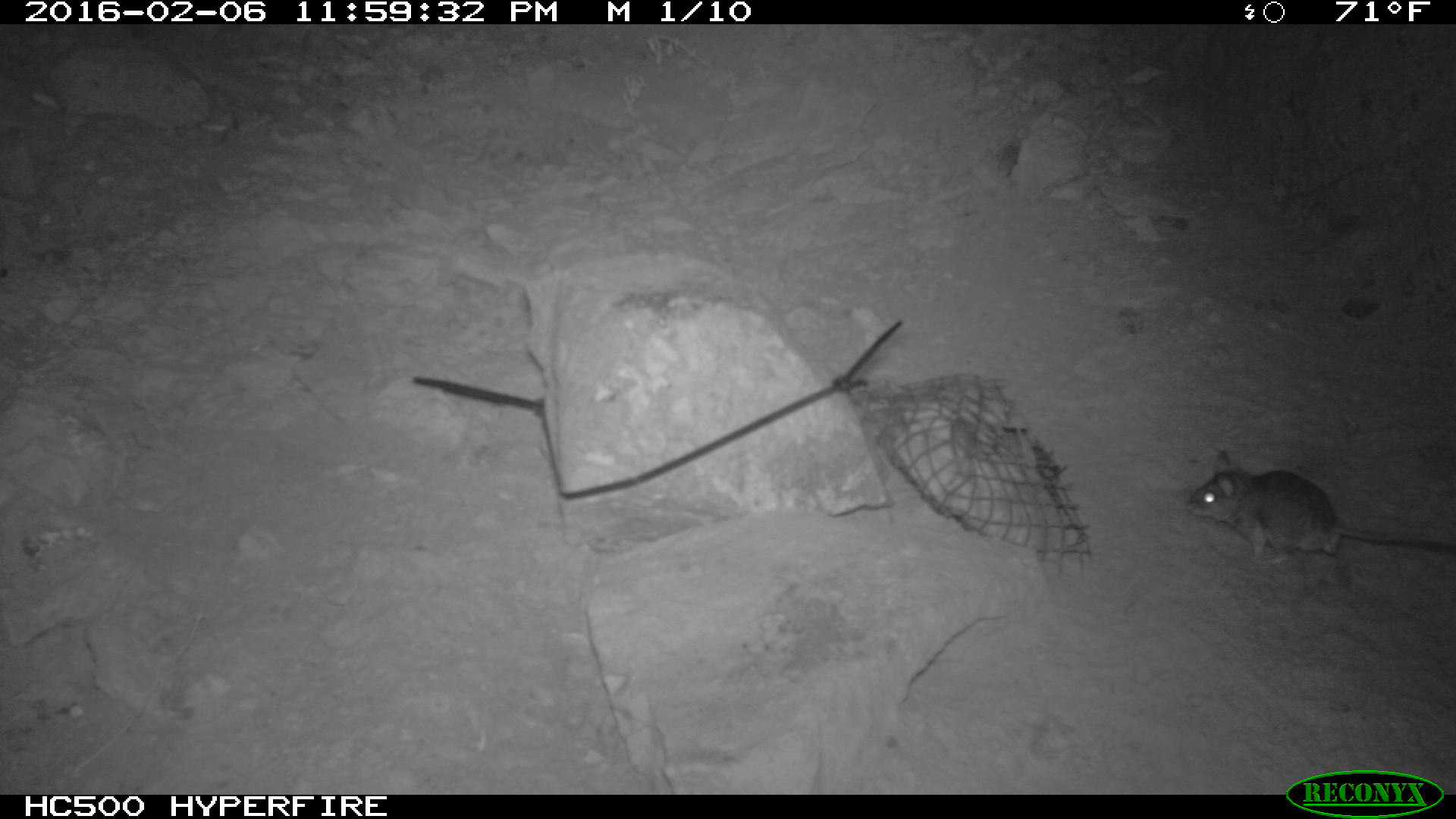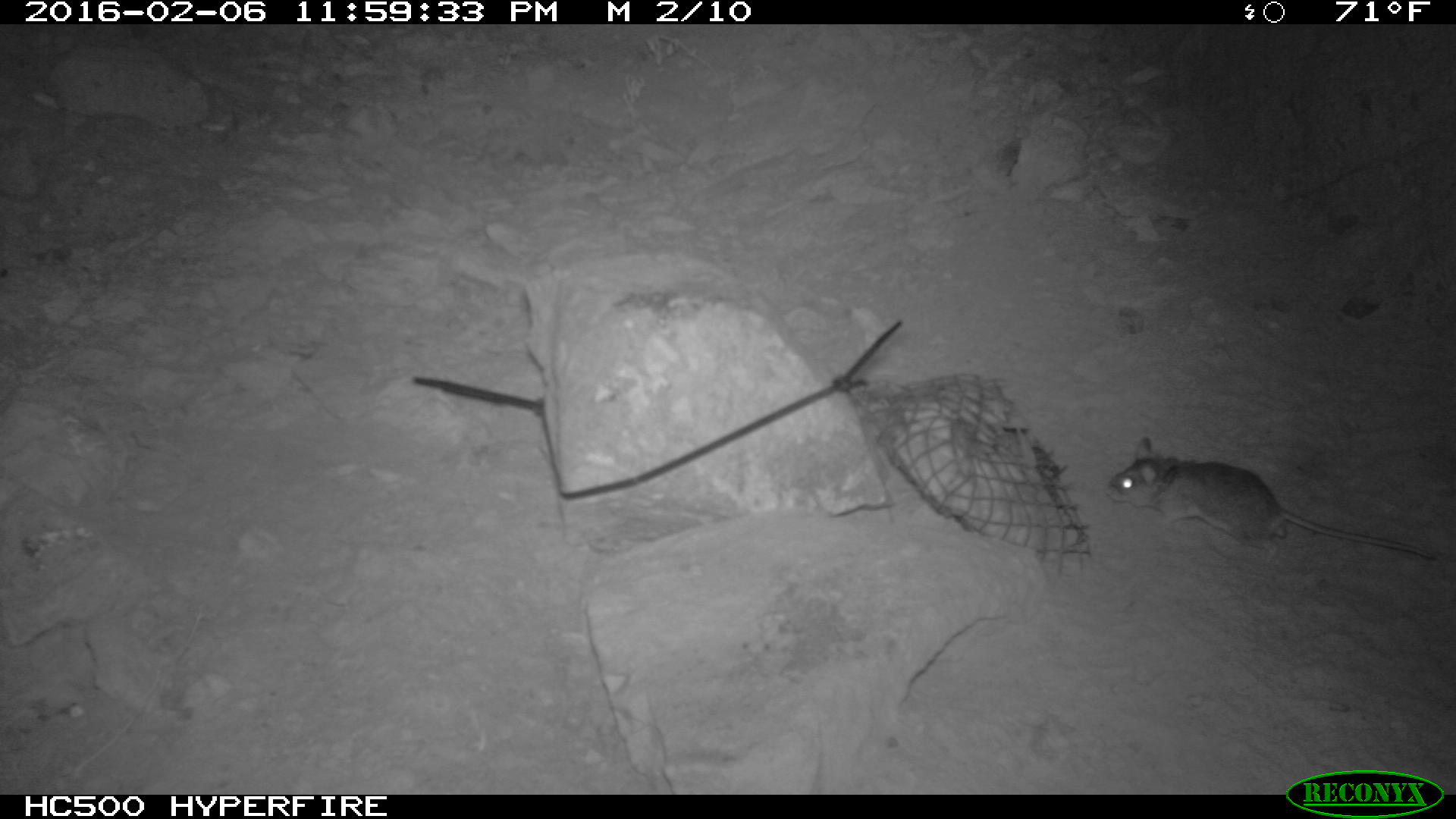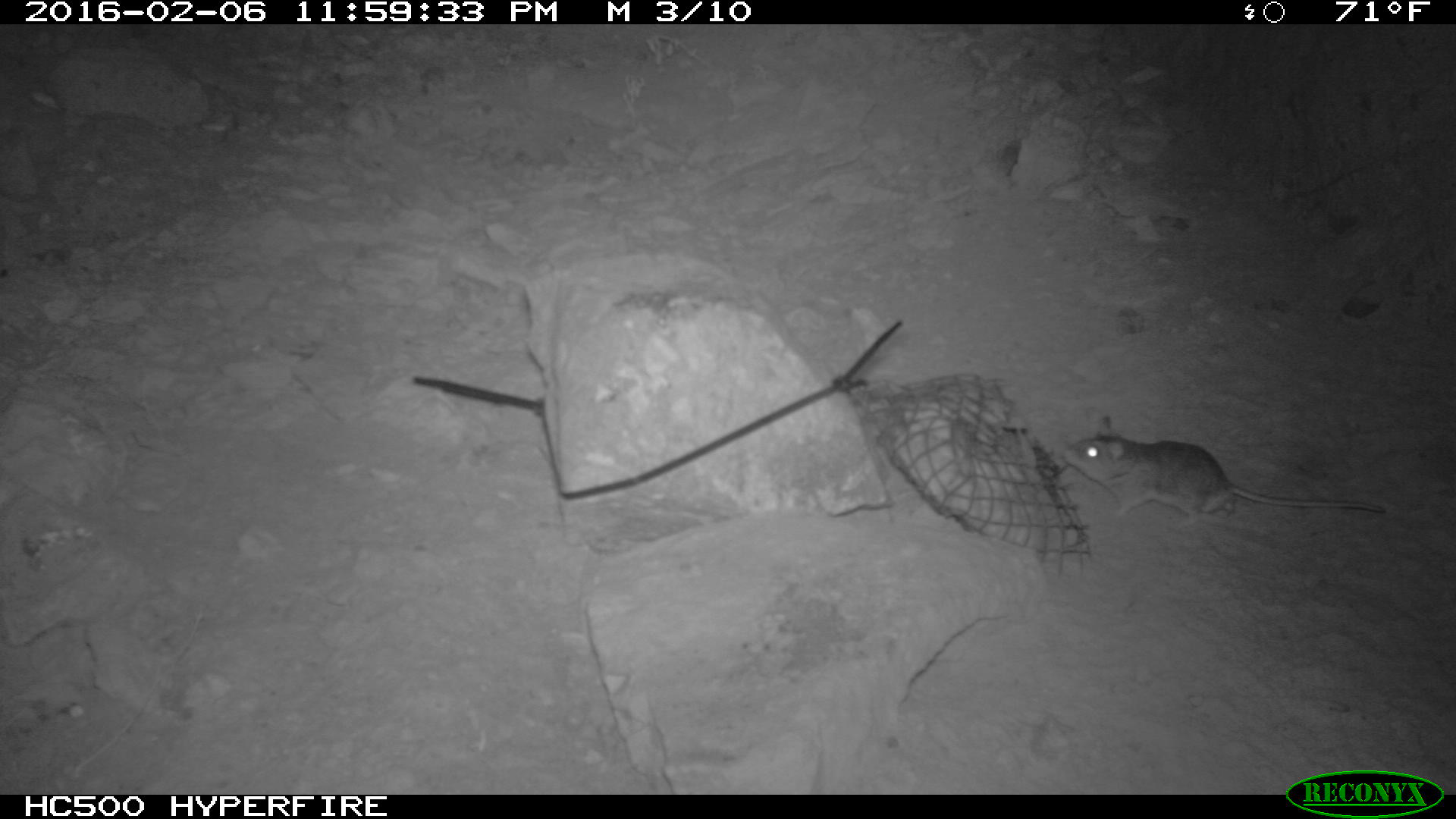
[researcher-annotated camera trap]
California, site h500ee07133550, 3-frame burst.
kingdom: Animalia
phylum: Chordata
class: Mammalia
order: Rodentia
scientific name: Rodentia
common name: rodent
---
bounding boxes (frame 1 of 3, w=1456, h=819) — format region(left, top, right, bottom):
rodent: region(1181, 448, 1455, 566)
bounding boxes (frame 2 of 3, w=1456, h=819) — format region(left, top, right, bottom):
rodent: region(1109, 432, 1451, 564)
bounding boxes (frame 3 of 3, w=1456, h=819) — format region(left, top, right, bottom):
rodent: region(1063, 412, 1387, 529)